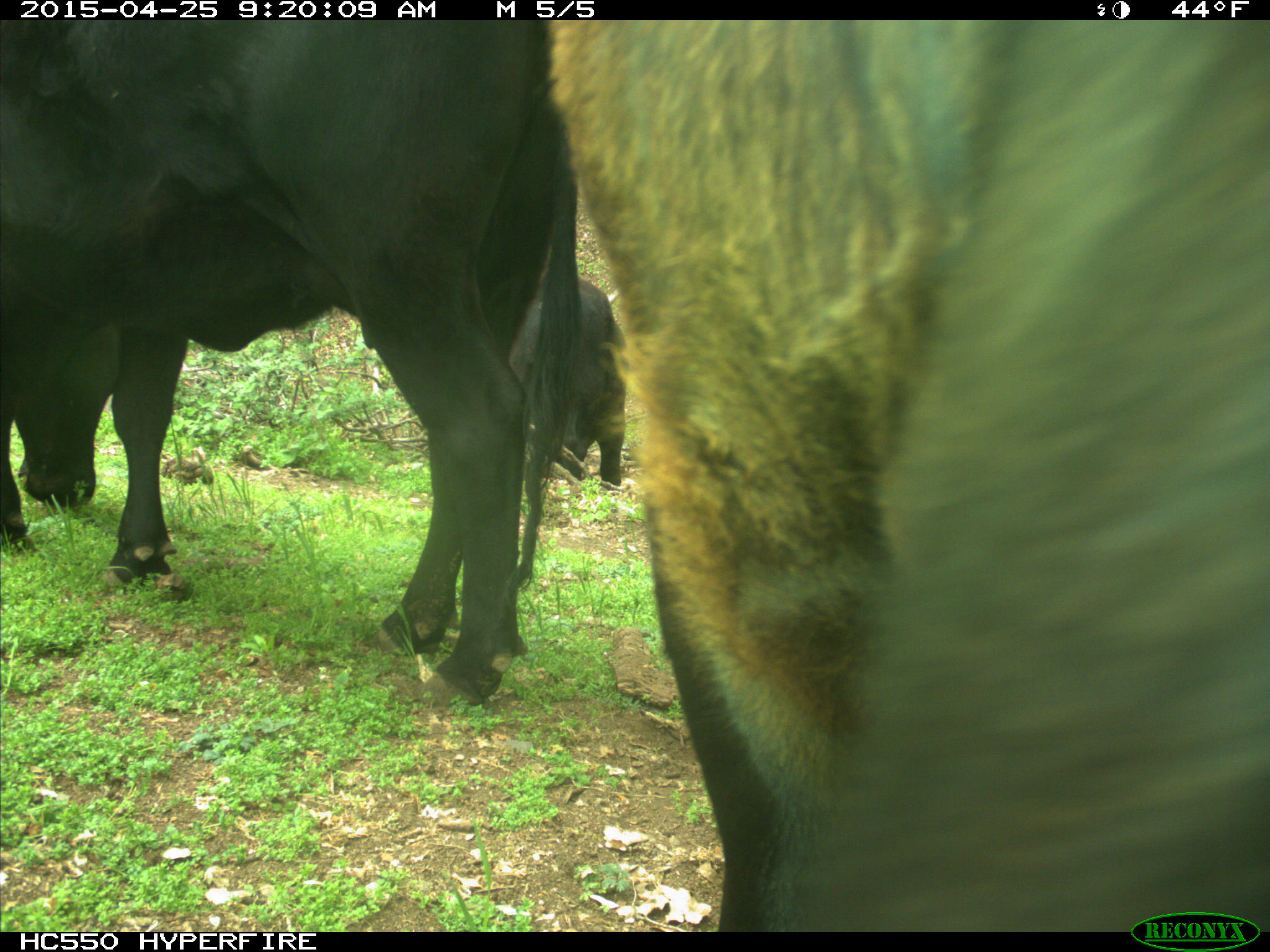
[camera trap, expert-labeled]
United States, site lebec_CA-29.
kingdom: Animalia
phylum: Chordata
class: Mammalia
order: Artiodactyla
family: Bovidae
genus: Bos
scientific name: Bos taurus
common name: domestic cow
Bos taurus (domestic cow).